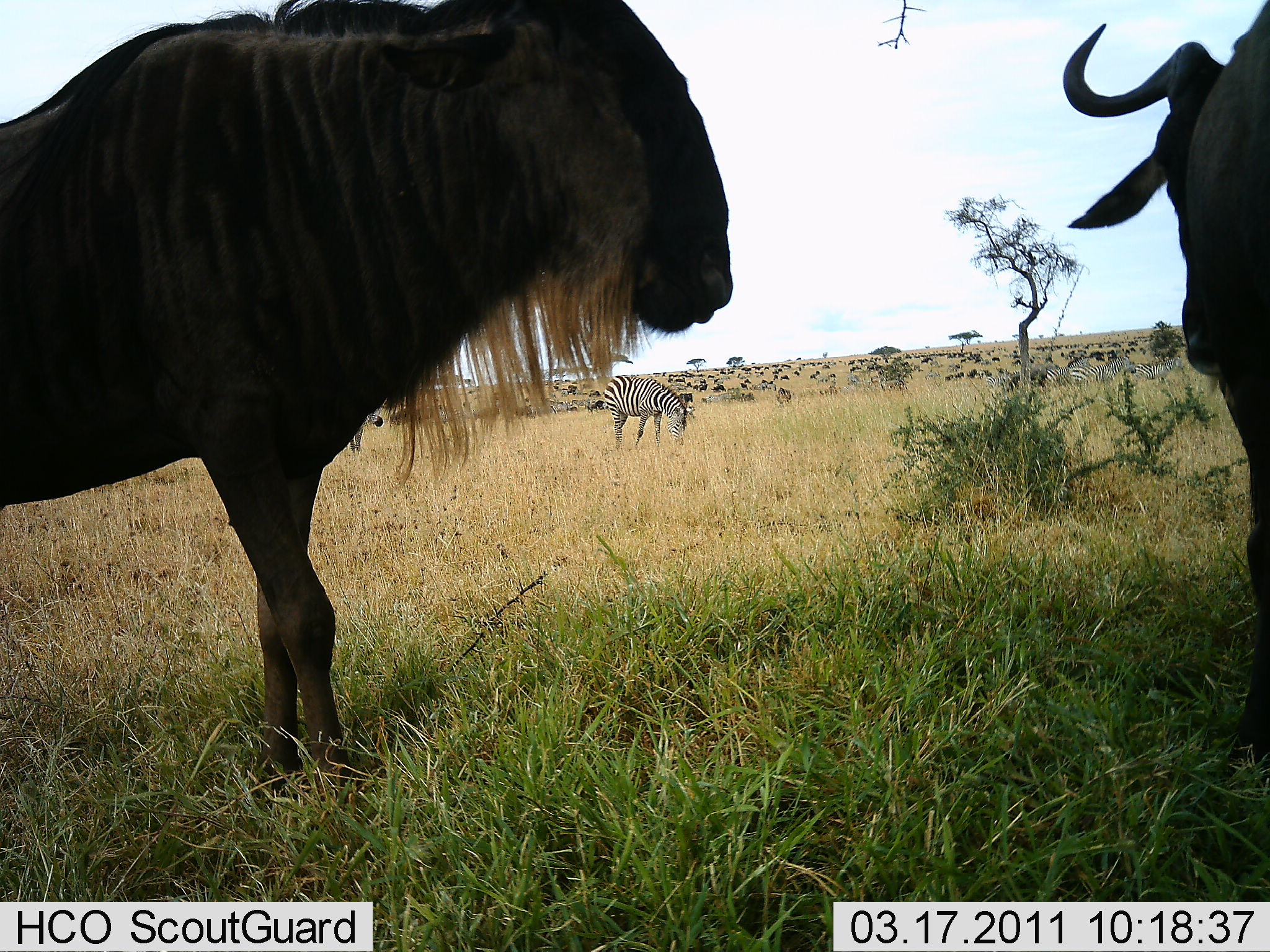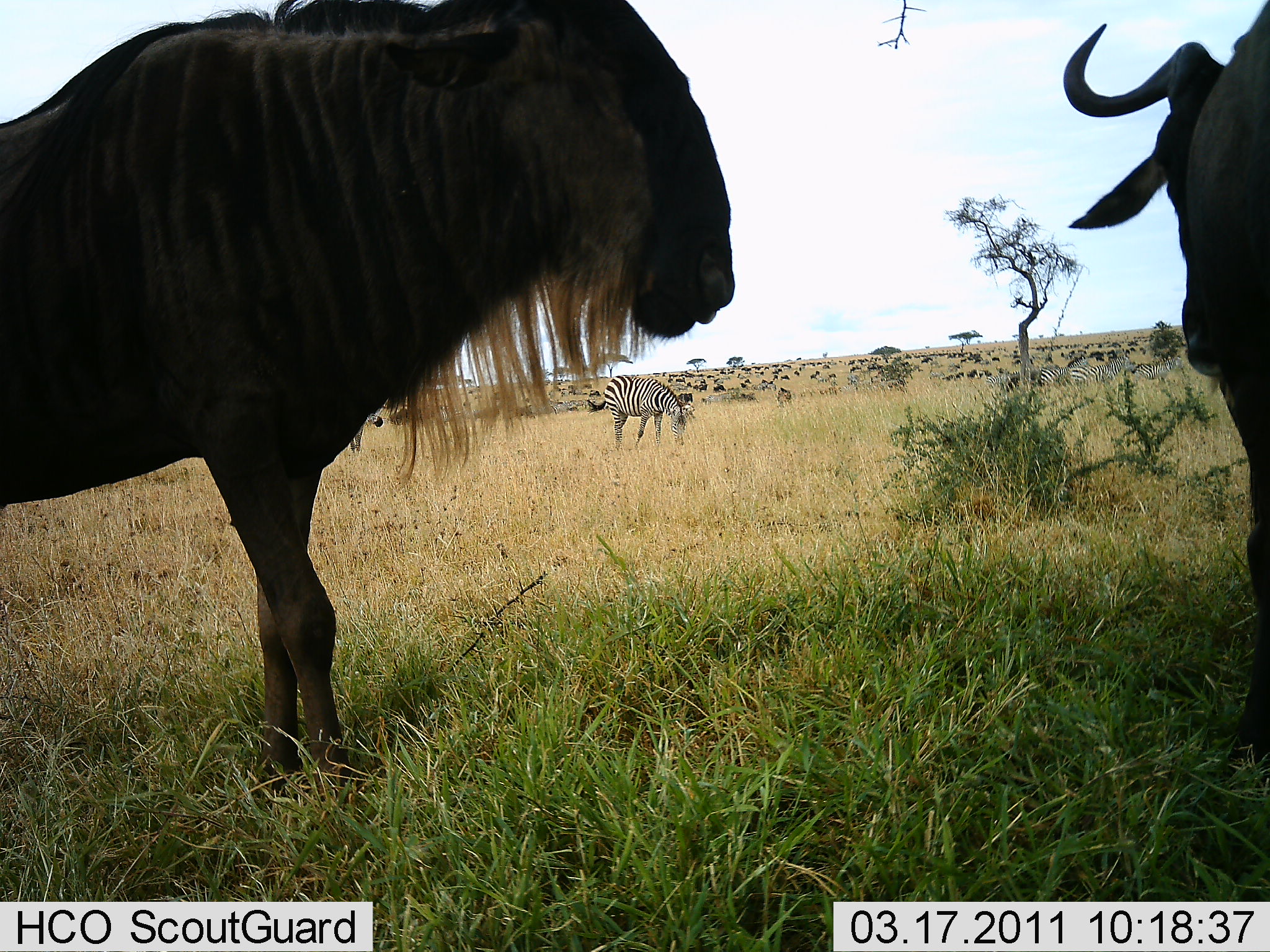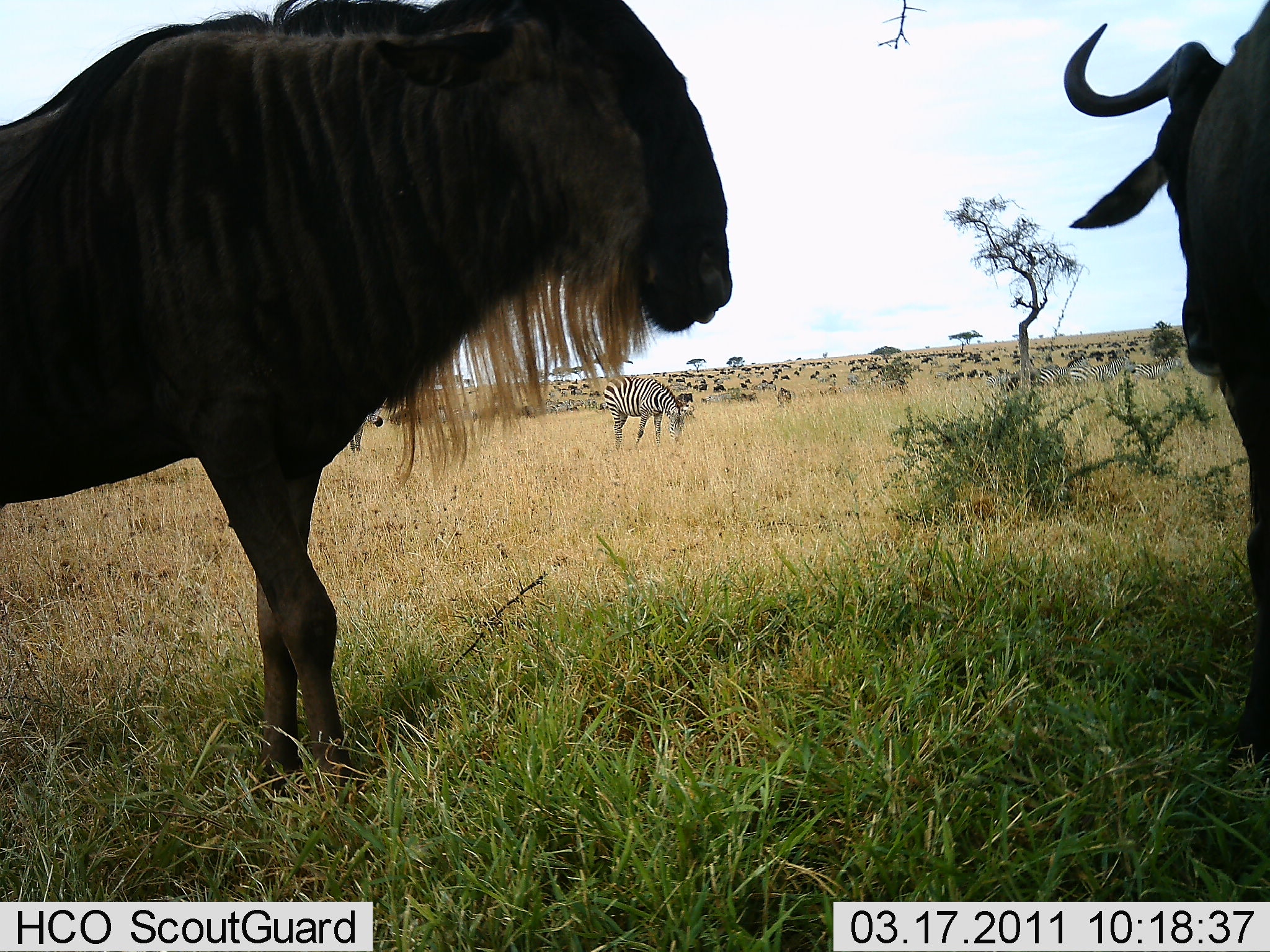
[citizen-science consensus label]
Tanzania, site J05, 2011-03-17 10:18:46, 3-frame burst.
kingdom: Animalia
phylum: Chordata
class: Mammalia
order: Artiodactyla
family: Bovidae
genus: Connochaetes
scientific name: Connochaetes taurinus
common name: blue wildebeest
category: wildebeest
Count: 2.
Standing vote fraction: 100%.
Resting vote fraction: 0%.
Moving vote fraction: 0%.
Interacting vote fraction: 0%.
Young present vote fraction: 0%.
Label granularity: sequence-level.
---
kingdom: Animalia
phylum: Chordata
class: Mammalia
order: Perissodactyla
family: Equidae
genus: Equus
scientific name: Equus quagga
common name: plains zebra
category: zebra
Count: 5.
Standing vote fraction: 58%.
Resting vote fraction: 8%.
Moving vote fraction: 0%.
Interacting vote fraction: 0%.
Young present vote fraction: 0%.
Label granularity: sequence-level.